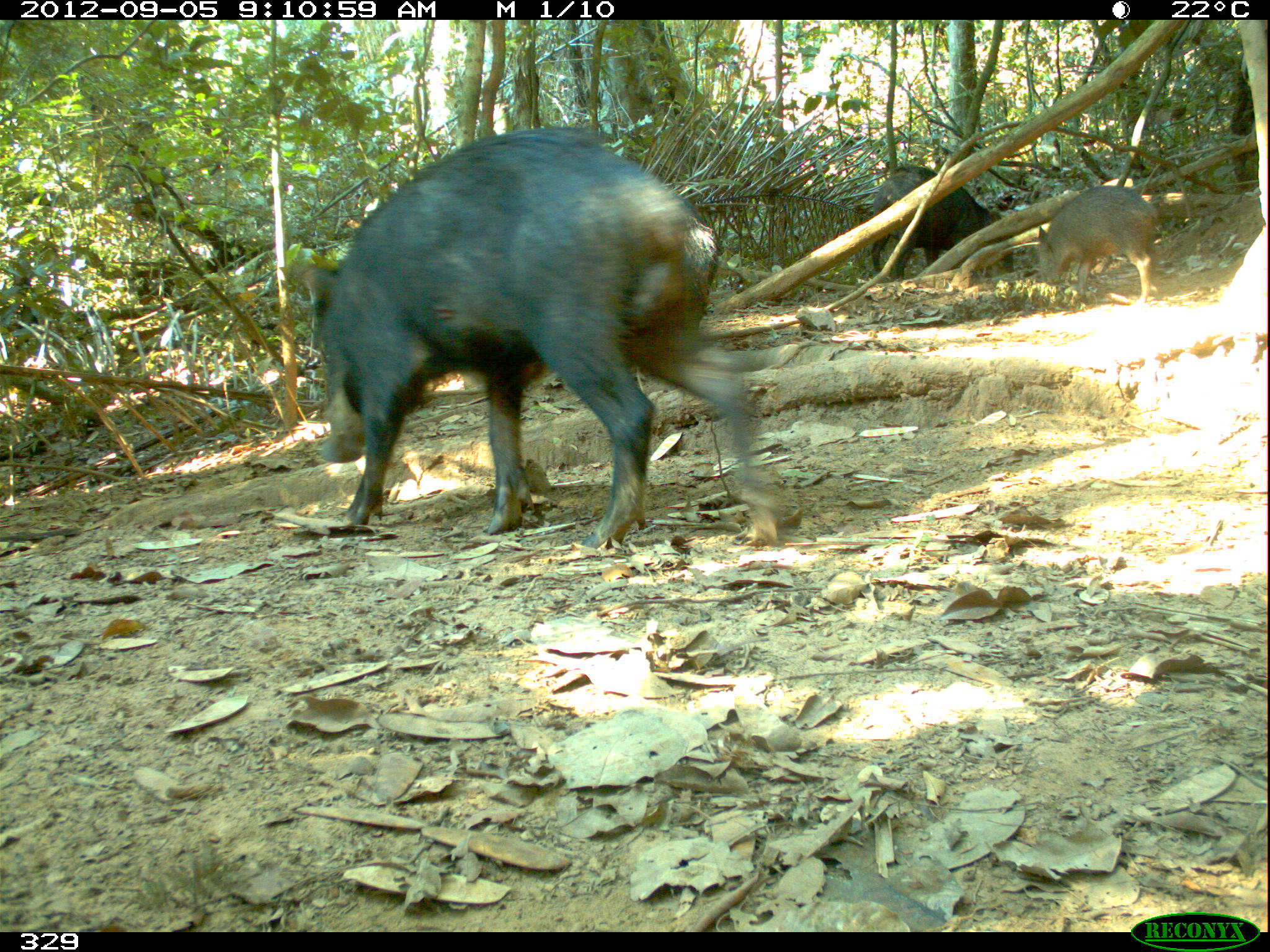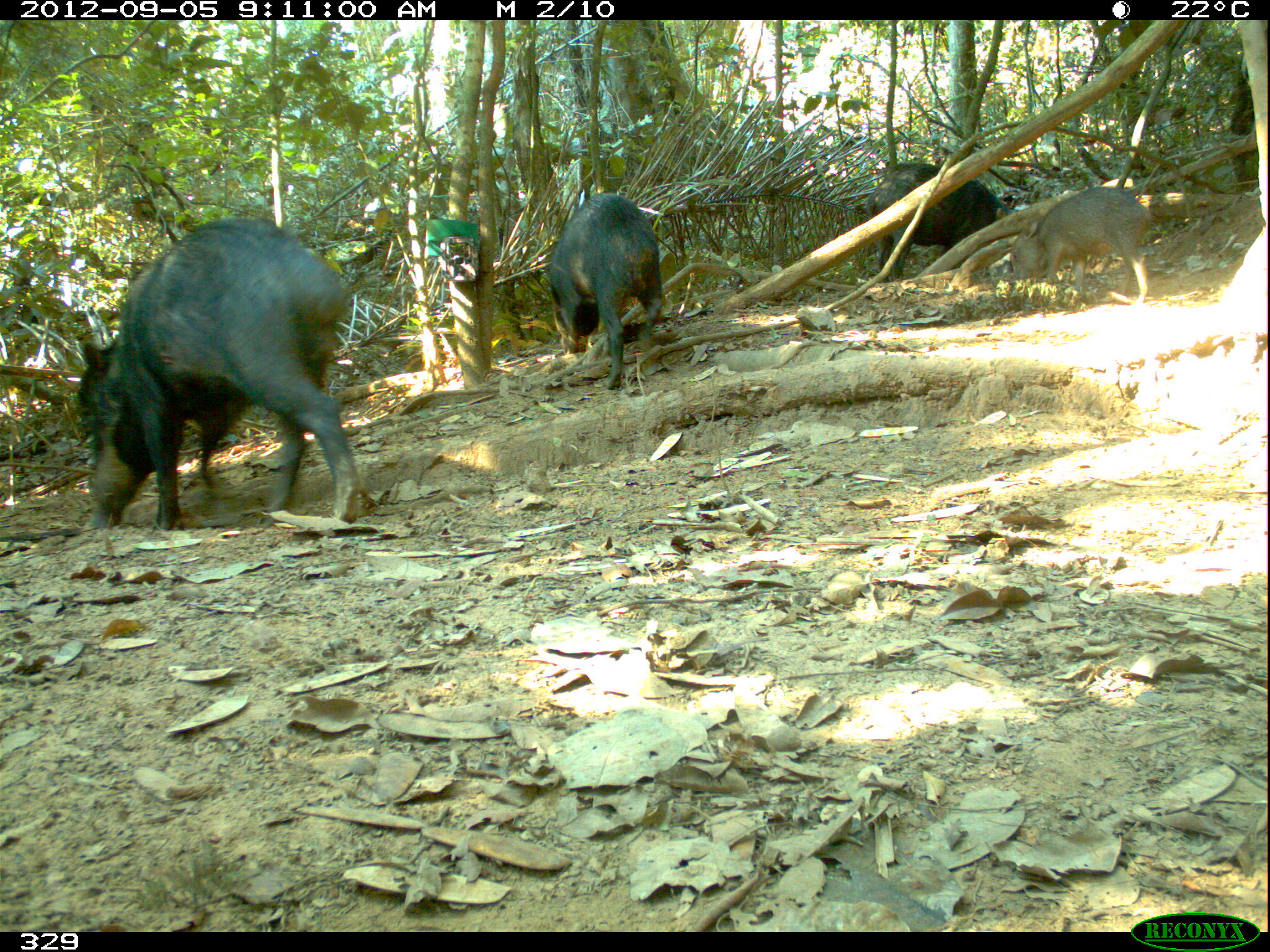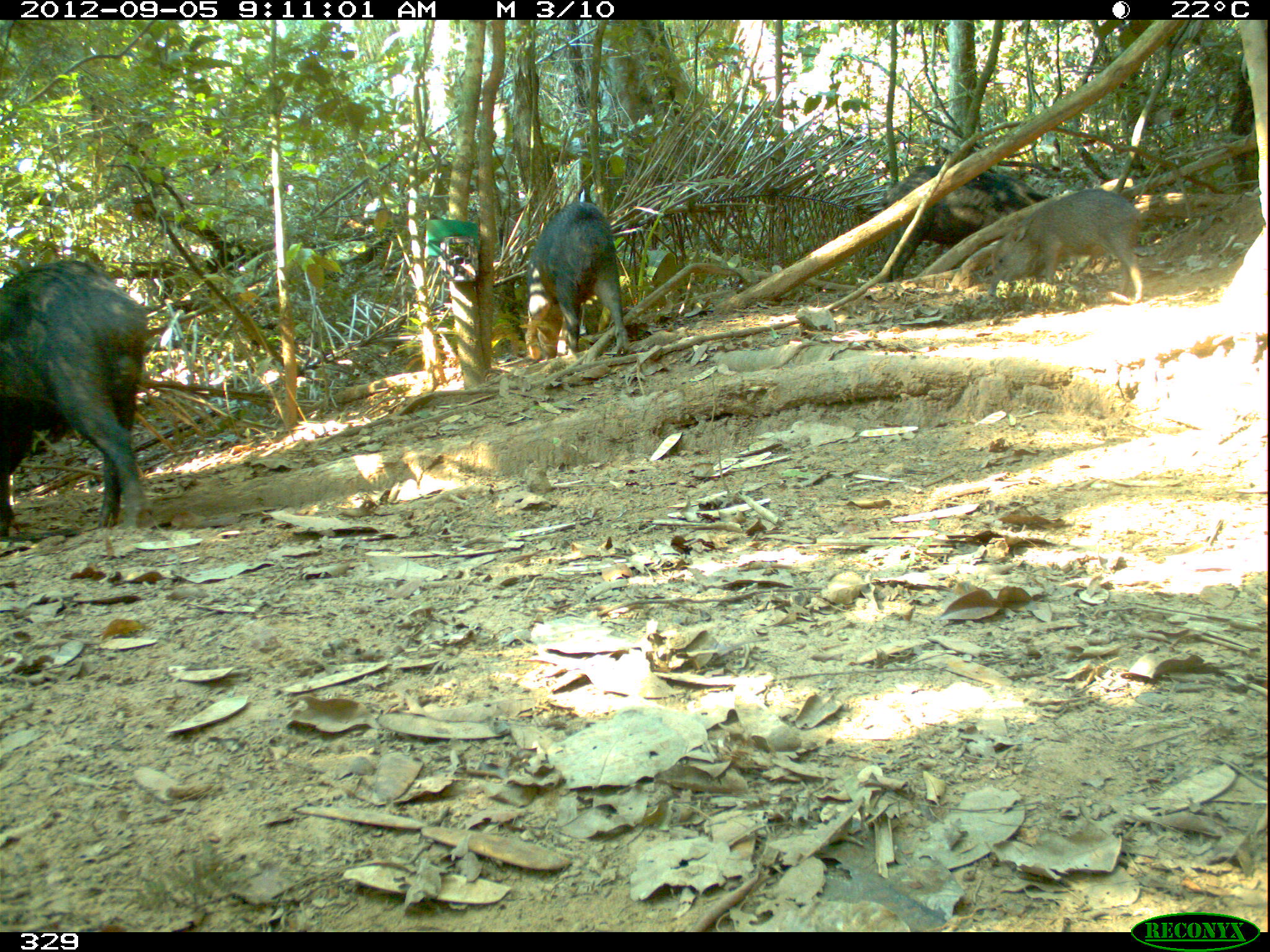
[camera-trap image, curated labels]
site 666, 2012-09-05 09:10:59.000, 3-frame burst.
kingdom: Animalia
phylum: Chordata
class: Mammalia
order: Artiodactyla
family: Tayassuidae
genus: Tayassu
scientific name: Tayassu pecari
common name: white-lipped peccary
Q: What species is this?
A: Tayassu pecari (white-lipped peccary).